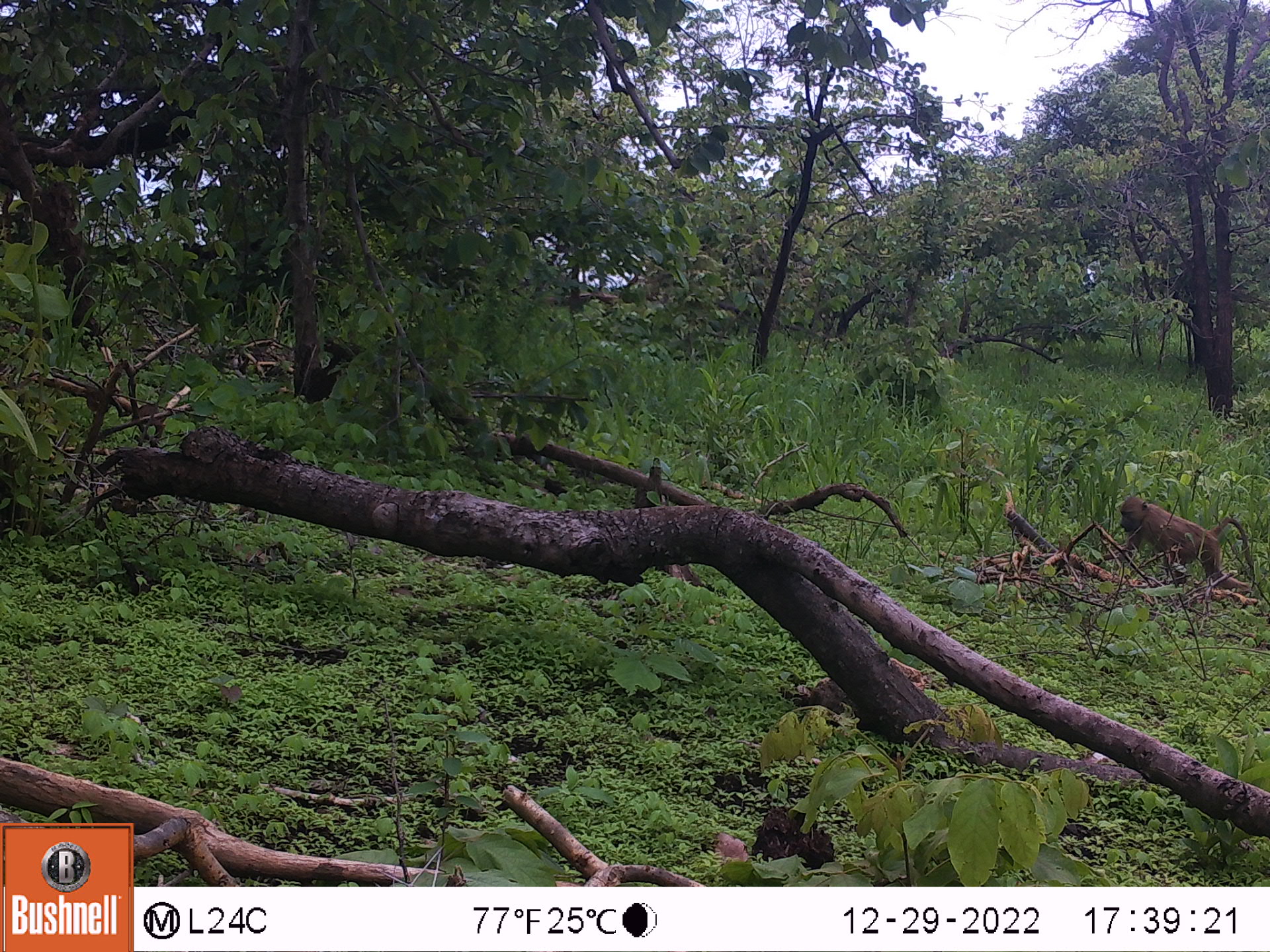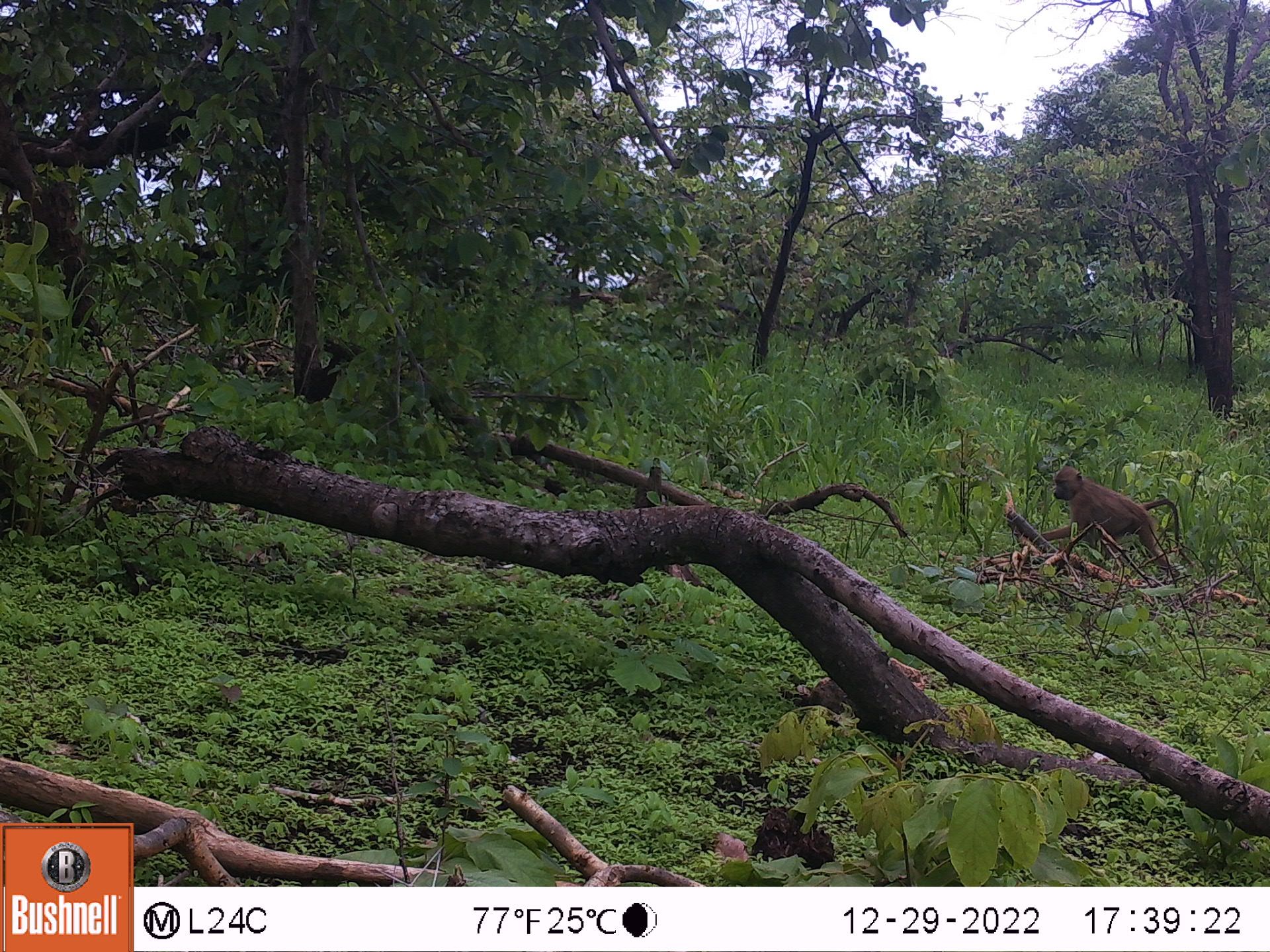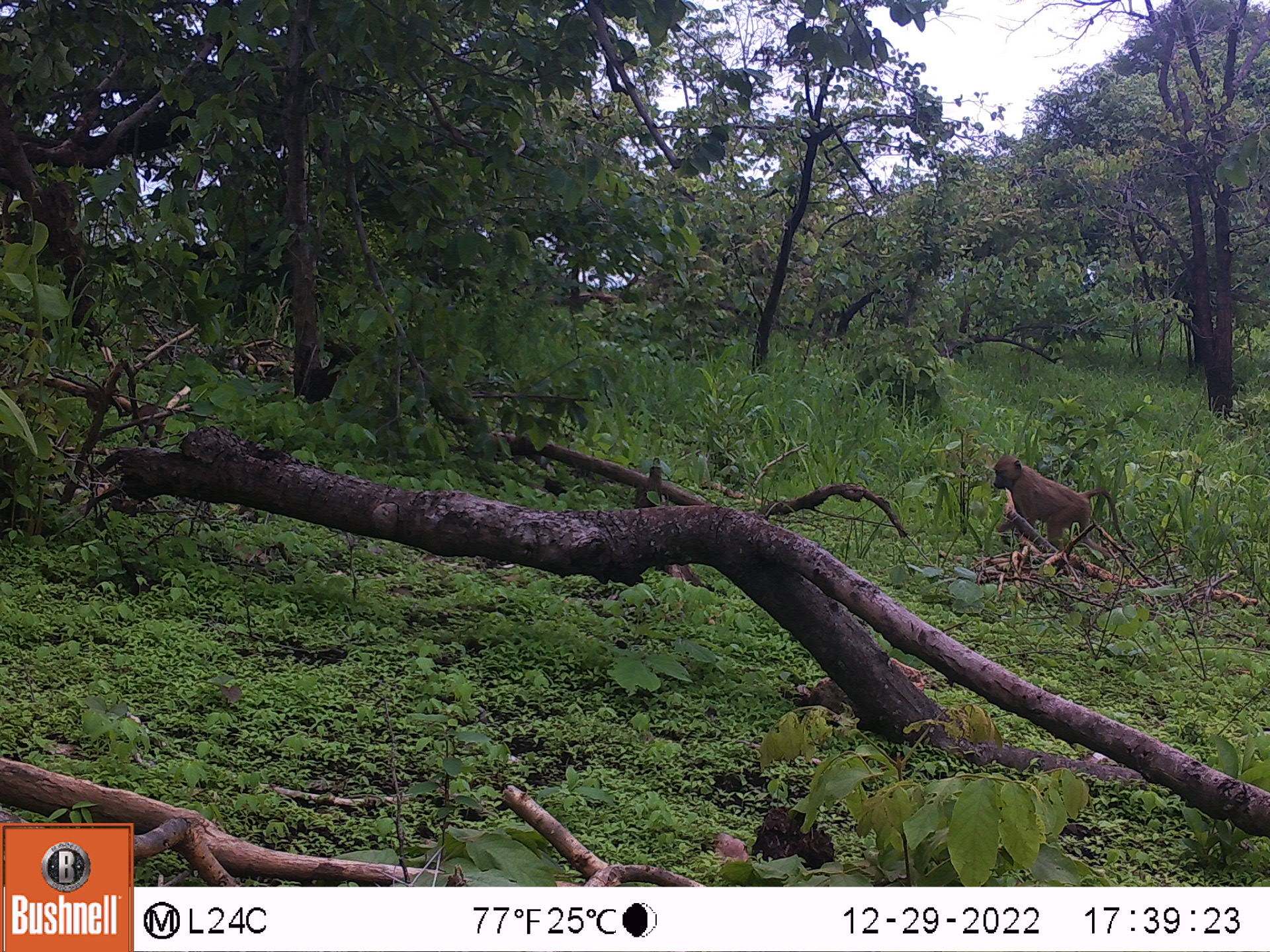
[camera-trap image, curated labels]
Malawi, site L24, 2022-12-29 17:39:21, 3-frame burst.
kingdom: Animalia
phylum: Chordata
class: Mammalia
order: Primates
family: Cercopithecidae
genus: Papio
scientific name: Papio cynocephalus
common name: yellow baboon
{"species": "yellow baboon (Papio cynocephalus)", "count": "1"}